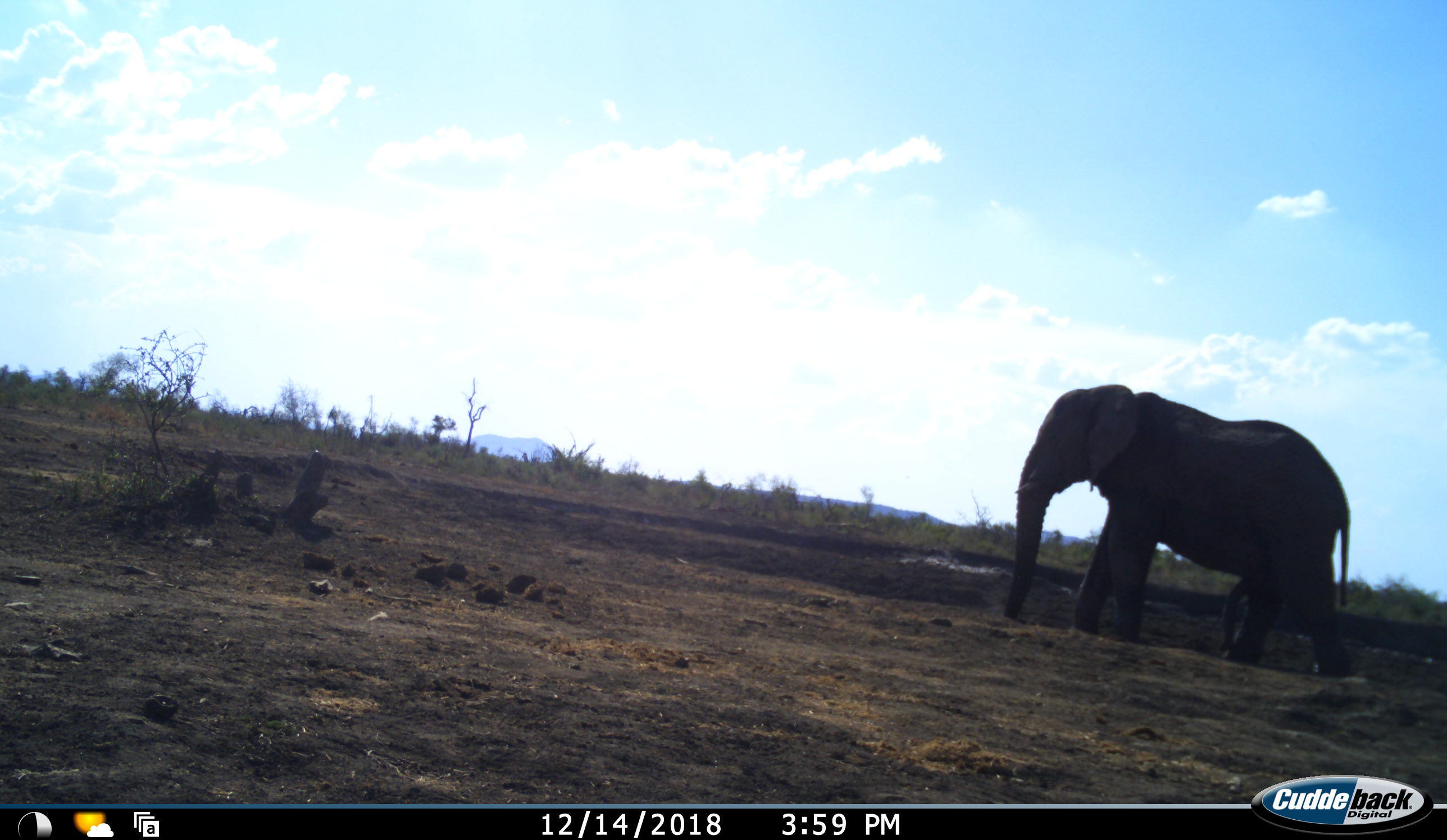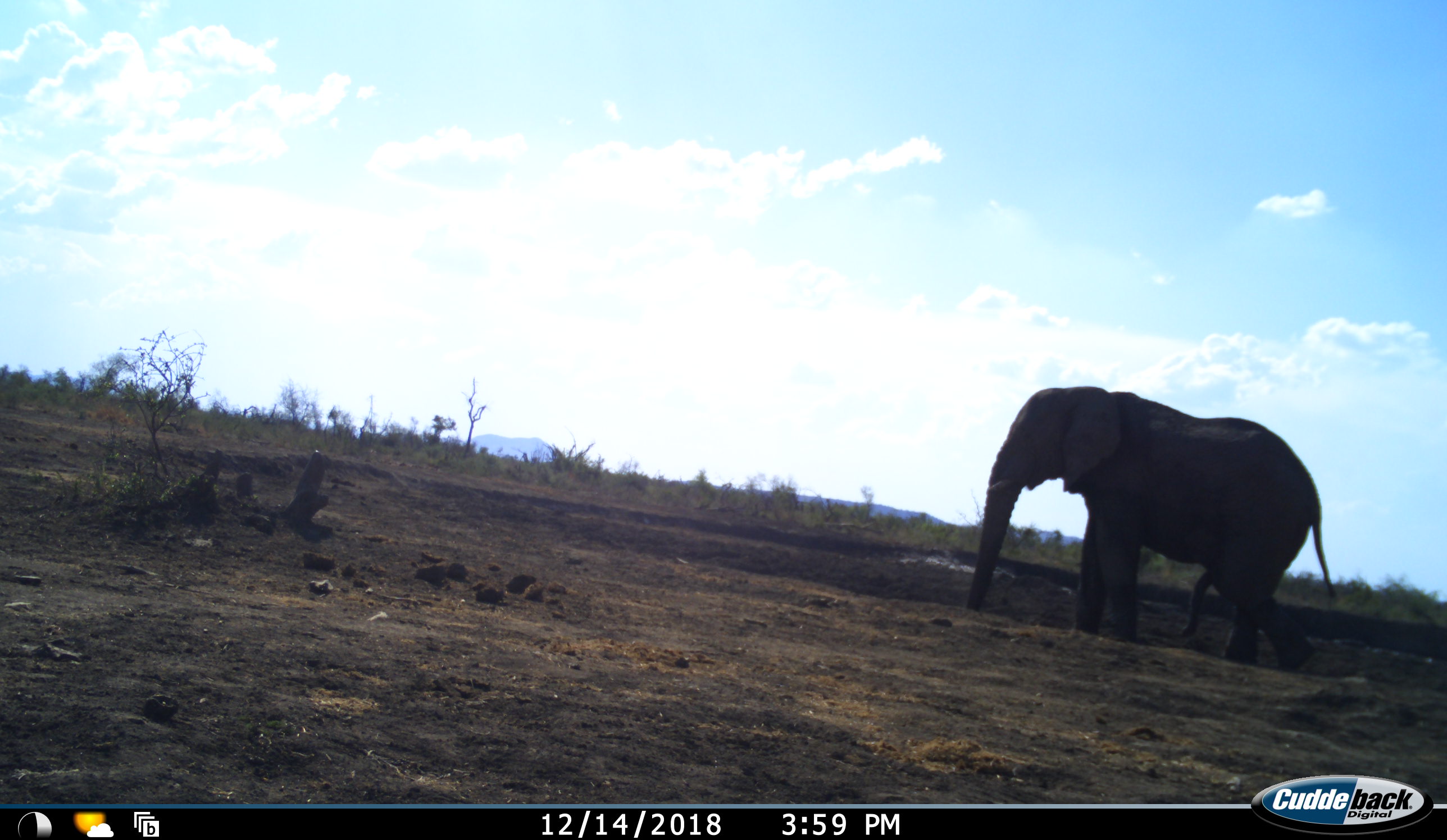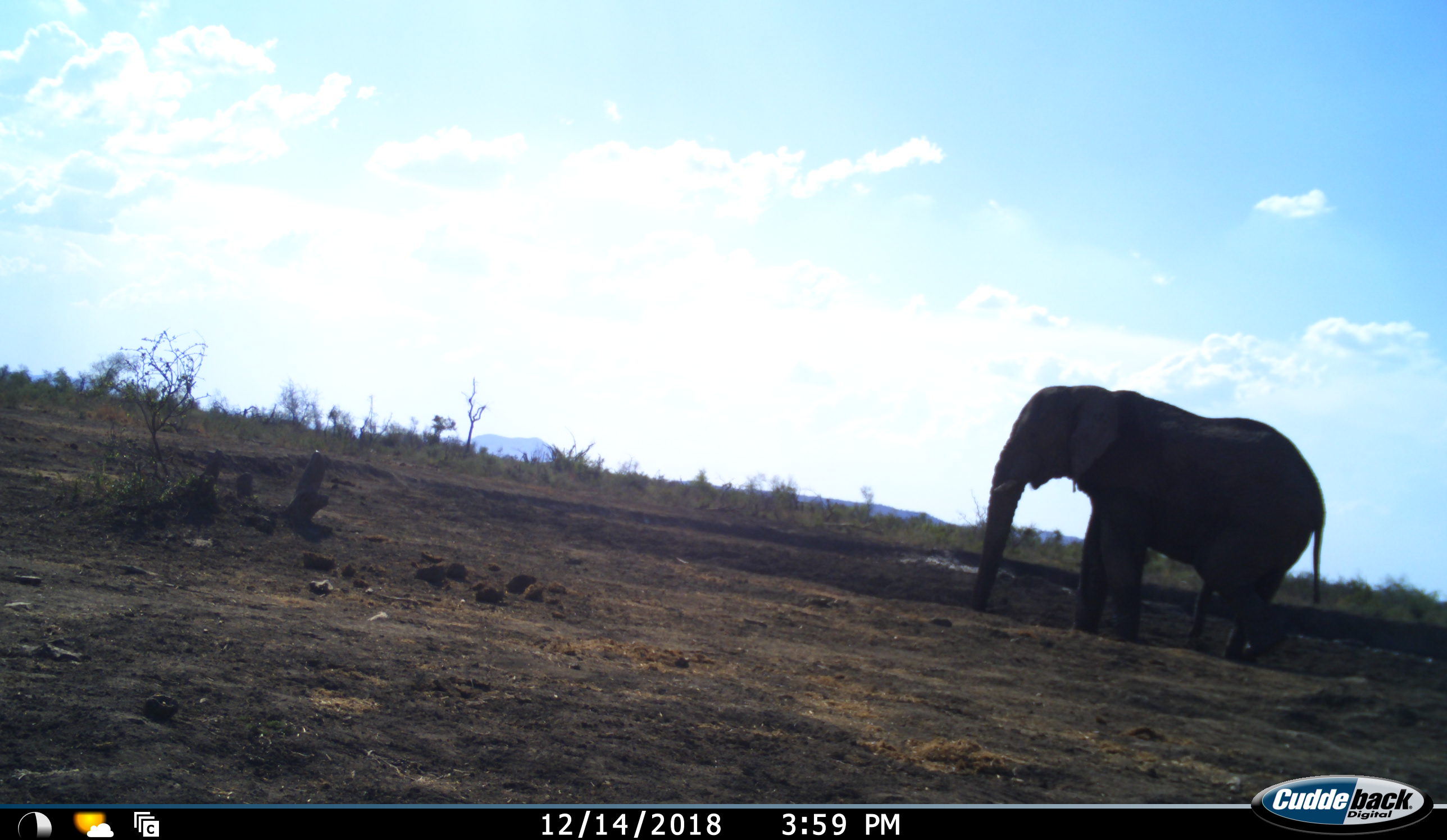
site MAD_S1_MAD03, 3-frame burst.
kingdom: Animalia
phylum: Chordata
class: Mammalia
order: Proboscidea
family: Elephantidae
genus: Loxodonta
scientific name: Loxodonta africana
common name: african bush elephant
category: elephant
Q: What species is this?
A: Elephant (african bush elephant) (Loxodonta africana).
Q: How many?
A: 1.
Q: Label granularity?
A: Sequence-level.